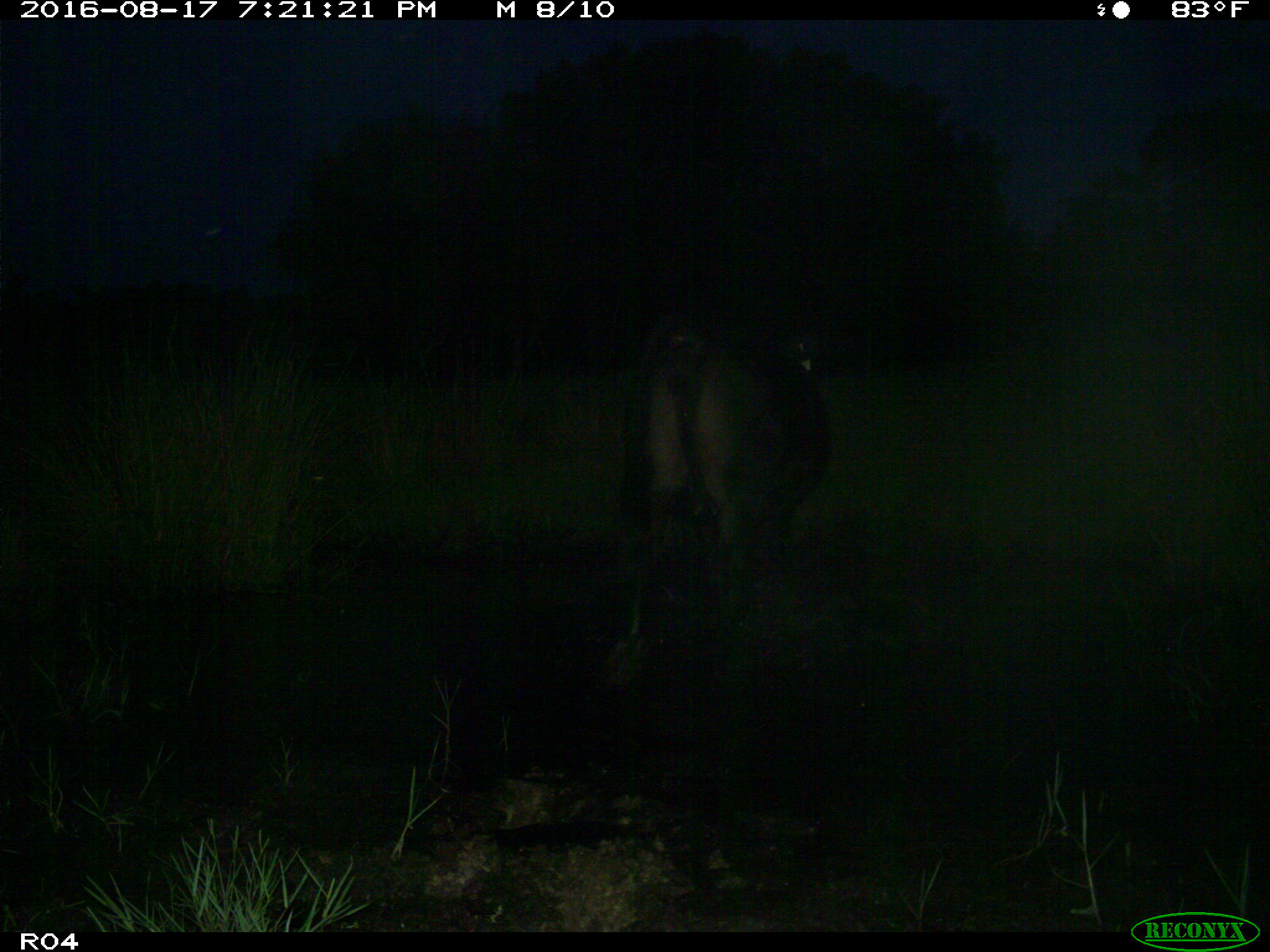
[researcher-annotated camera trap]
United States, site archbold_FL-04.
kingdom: Animalia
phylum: Chordata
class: Mammalia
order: Artiodactyla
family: Bovidae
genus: Bos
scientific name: Bos taurus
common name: domestic cow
Bos taurus (domestic cow).